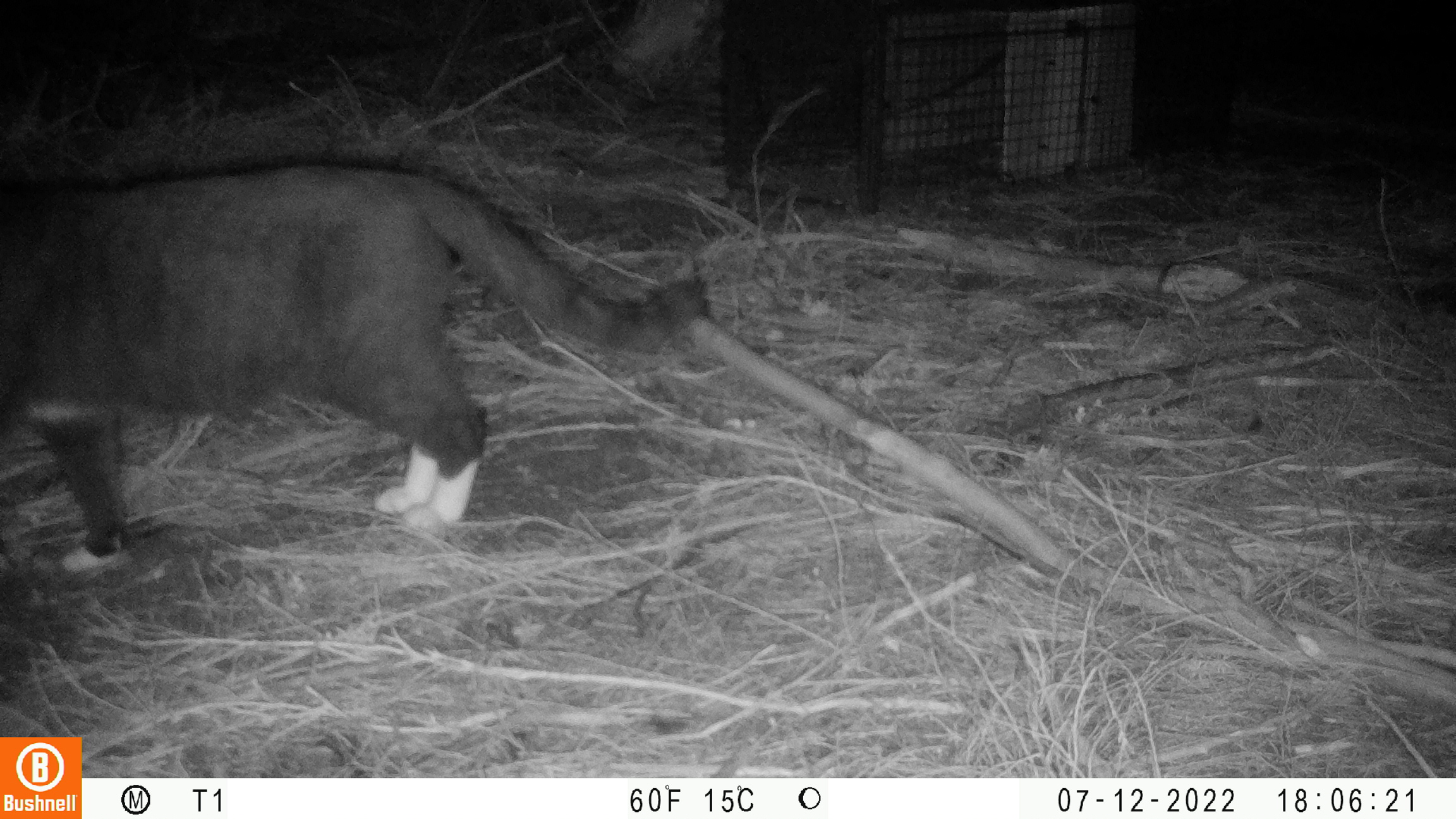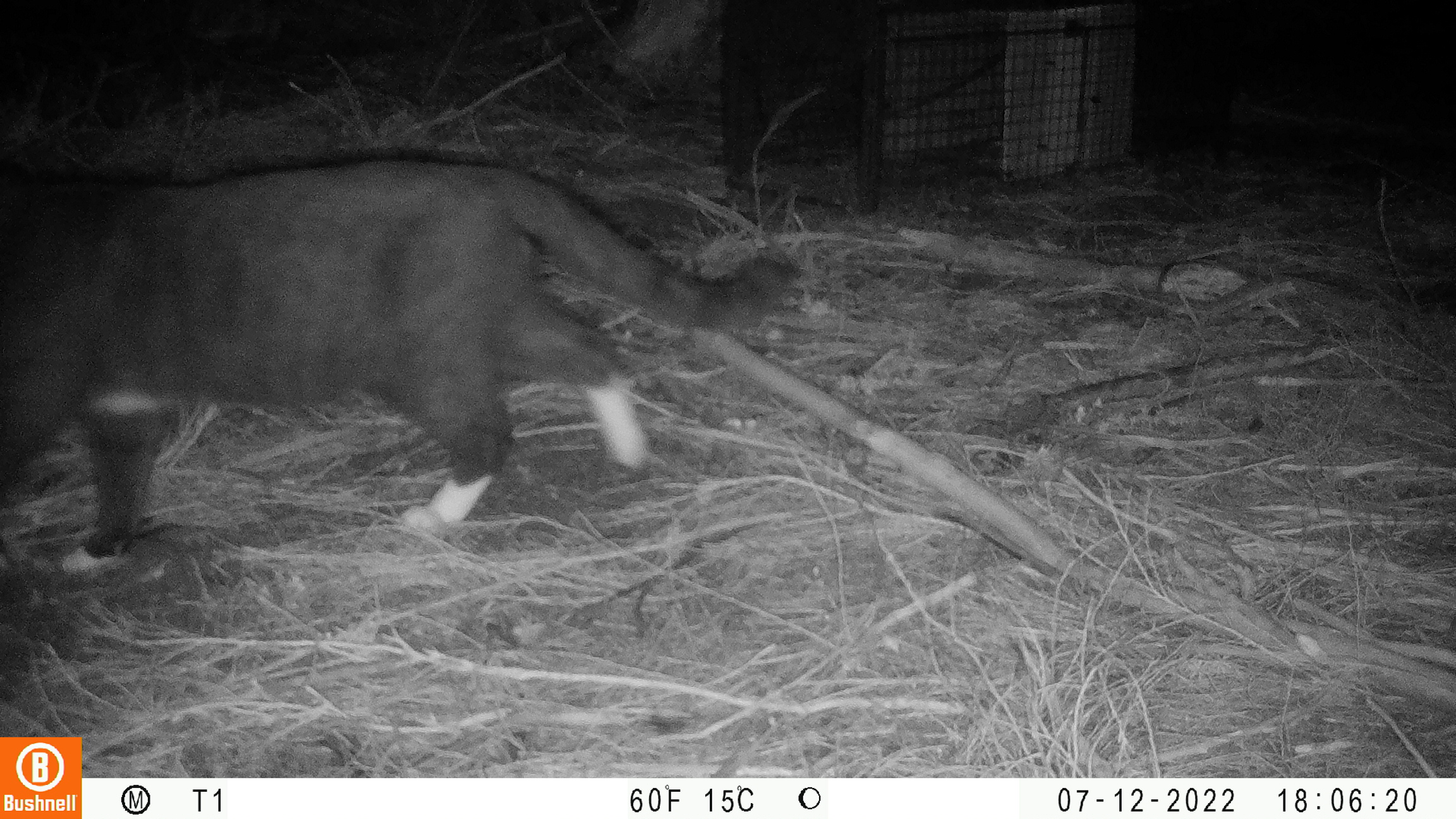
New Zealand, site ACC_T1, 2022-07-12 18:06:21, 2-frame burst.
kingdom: Animalia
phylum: Chordata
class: Mammalia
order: Carnivora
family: Felidae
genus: Felis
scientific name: Felis catus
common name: domestic cat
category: cat